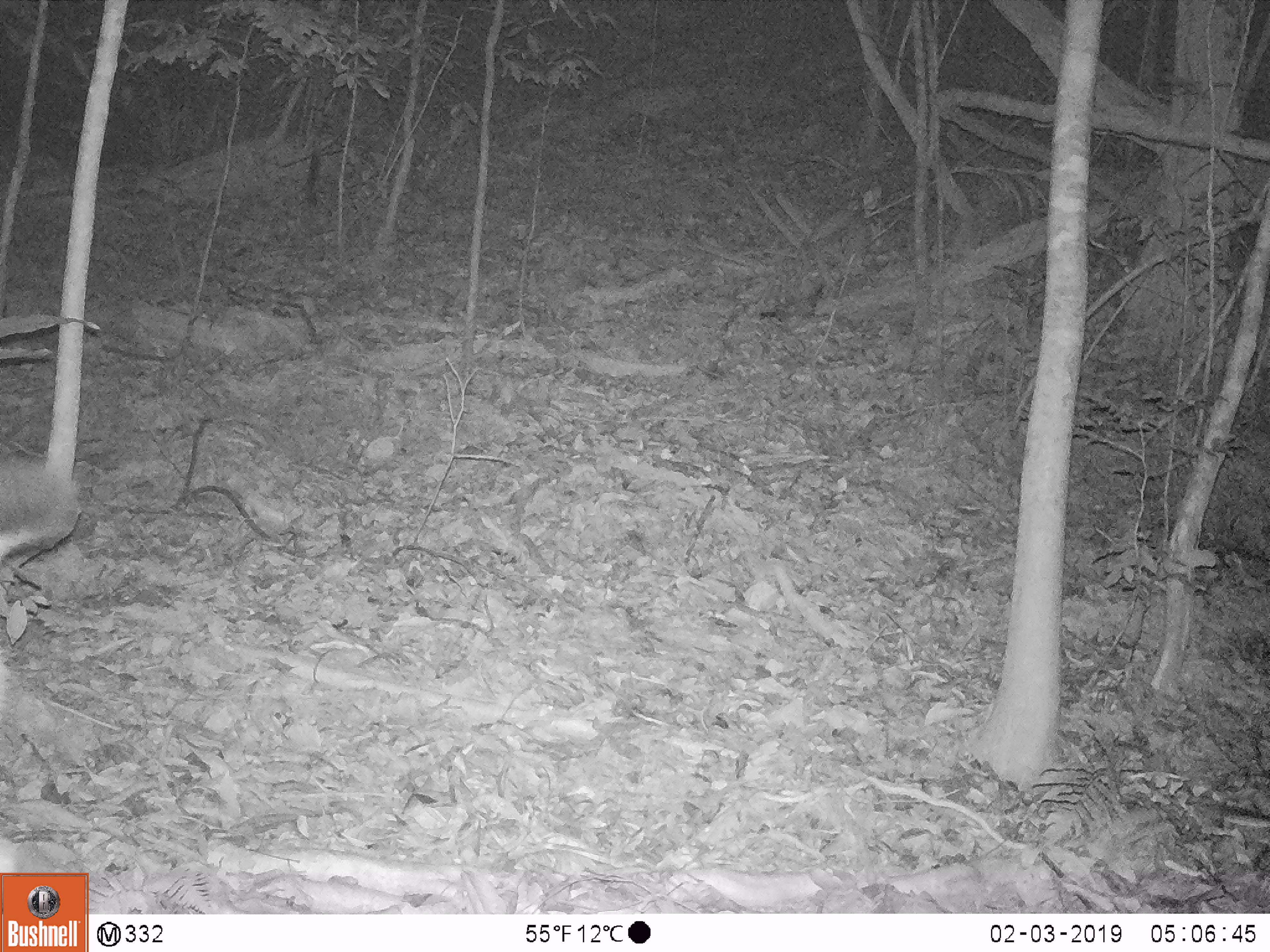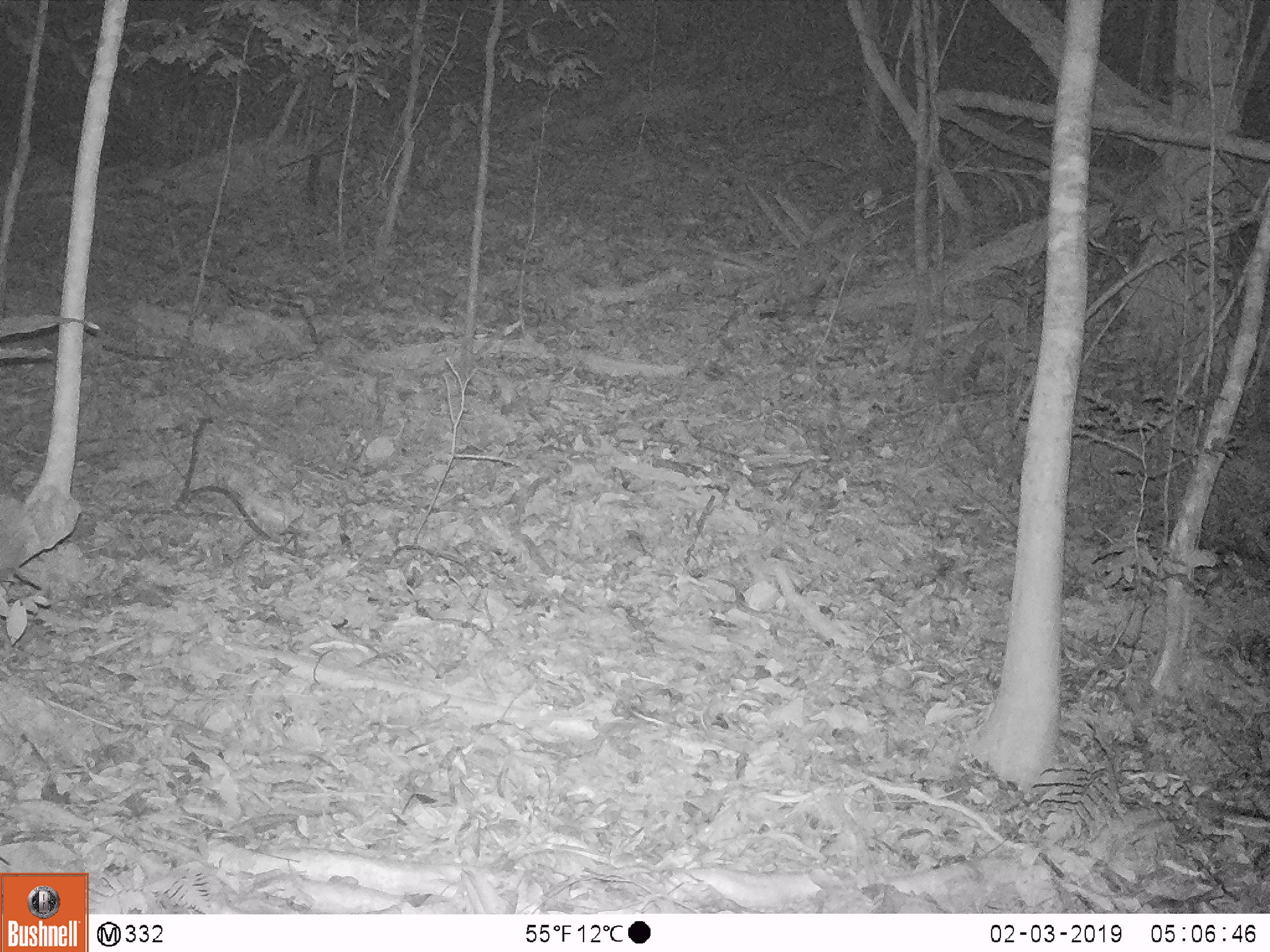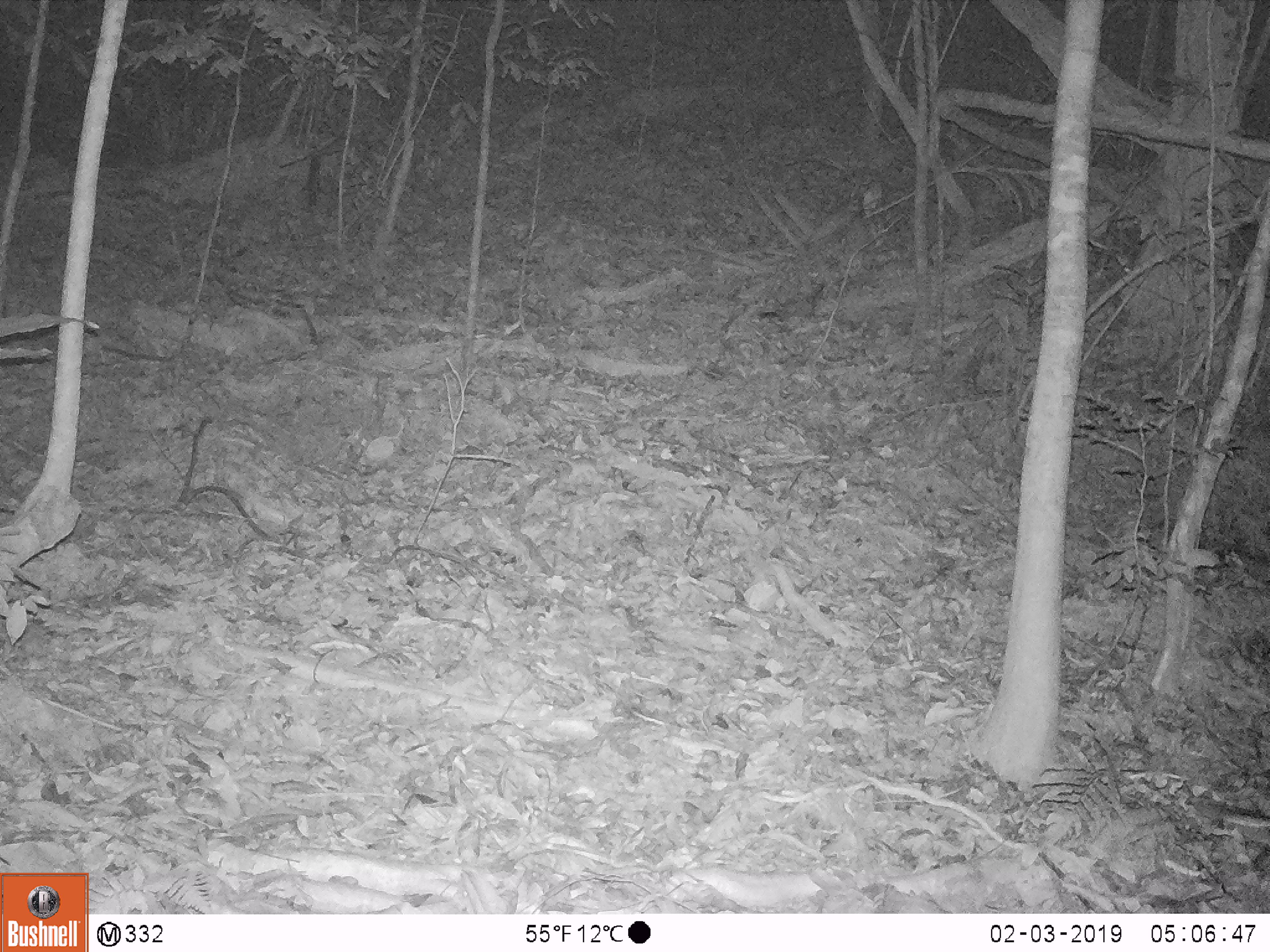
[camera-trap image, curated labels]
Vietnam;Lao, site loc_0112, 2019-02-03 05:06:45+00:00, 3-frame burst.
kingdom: Animalia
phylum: Chordata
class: Mammalia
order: Artiodactyla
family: Cervidae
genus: Rusa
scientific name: Rusa unicolor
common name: sambar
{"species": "sambar (Rusa unicolor)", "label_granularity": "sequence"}